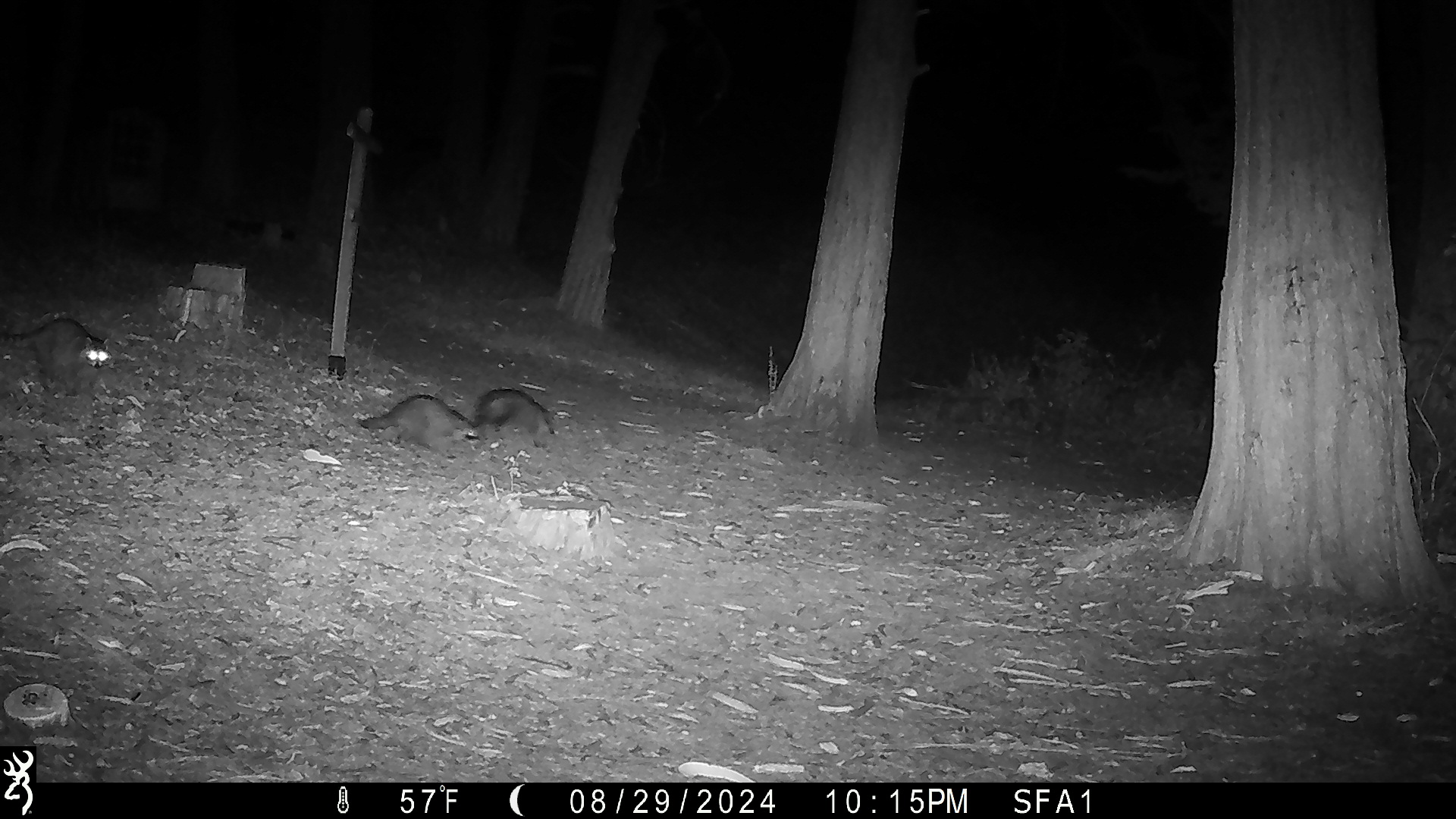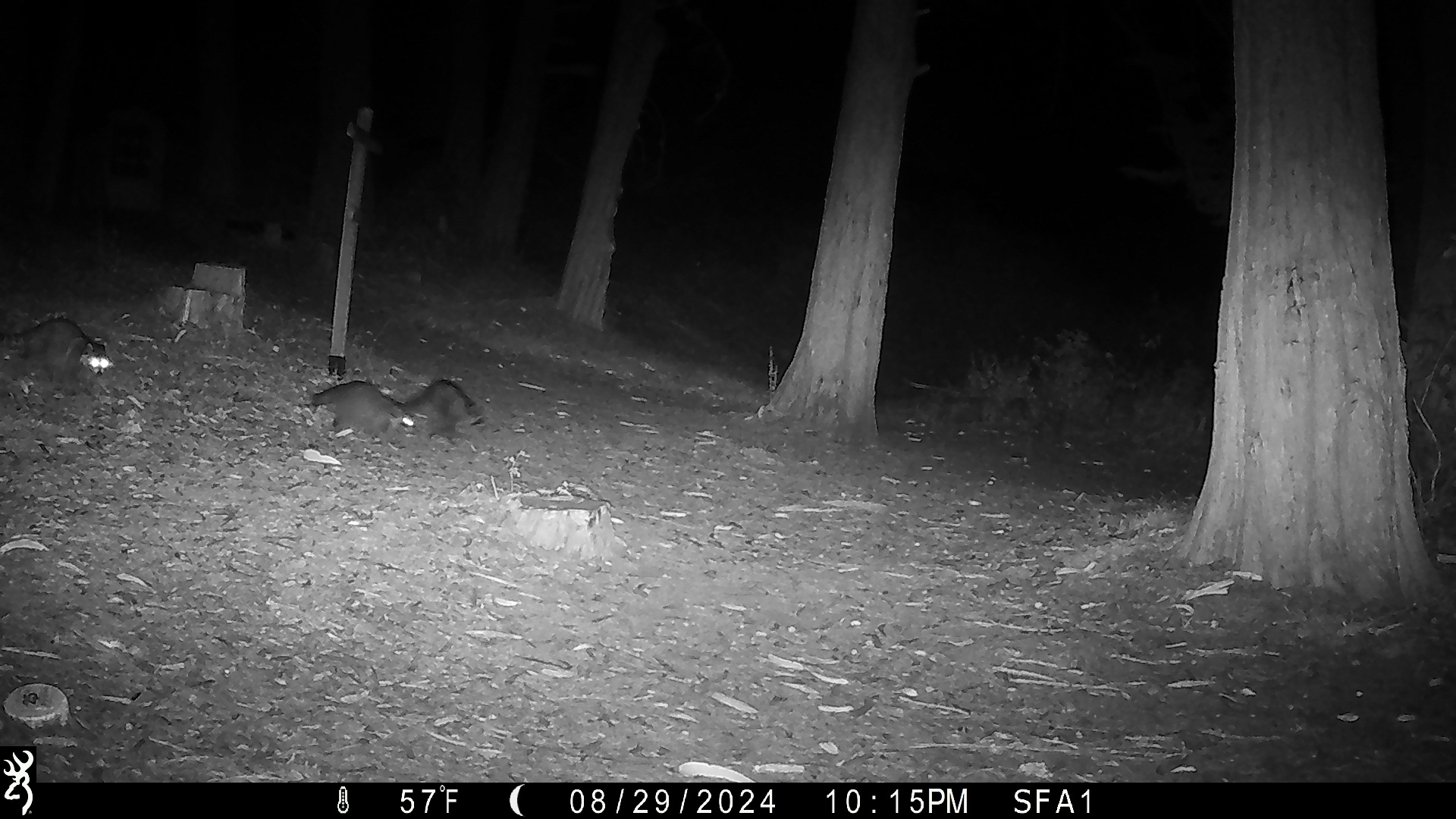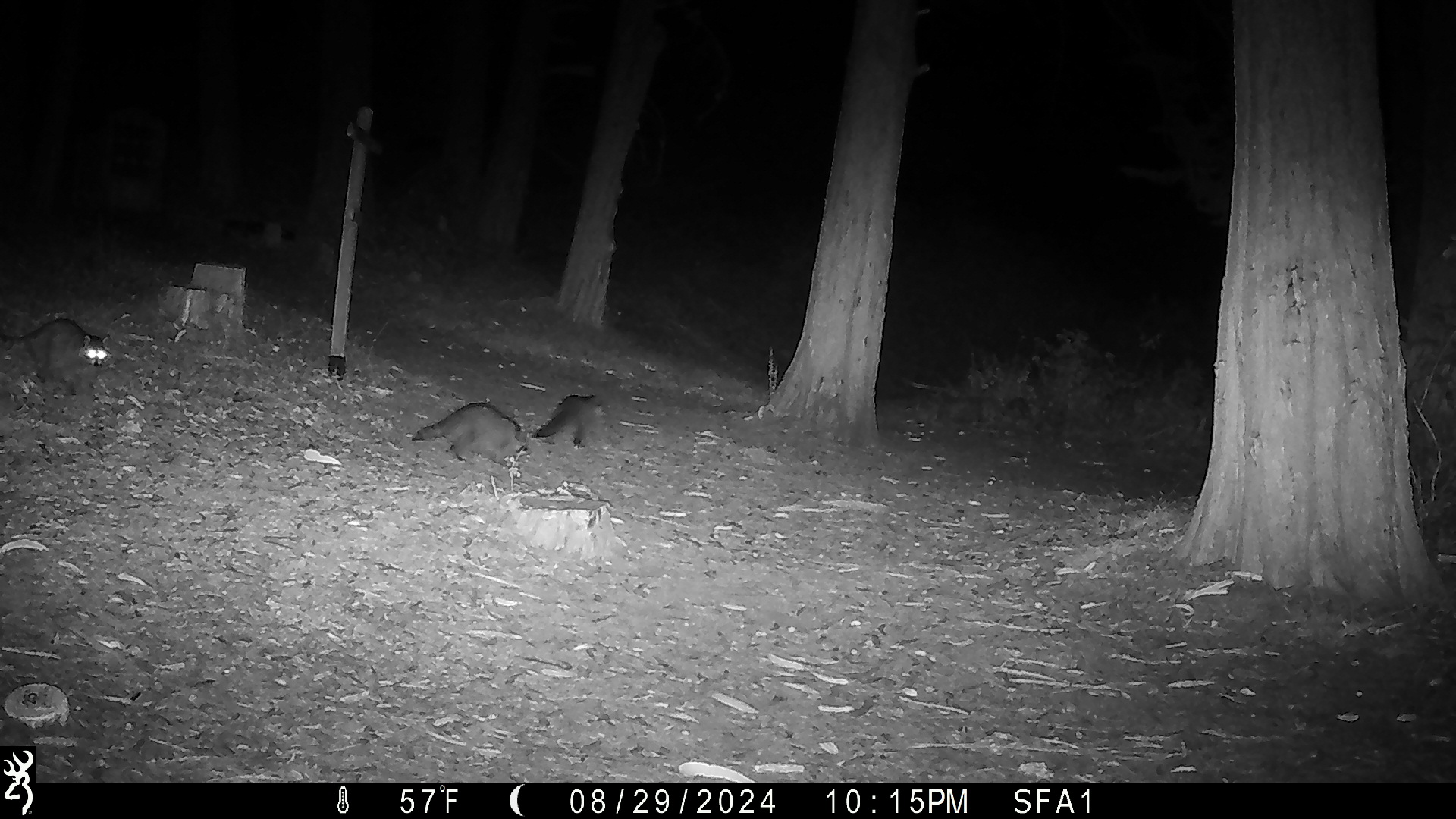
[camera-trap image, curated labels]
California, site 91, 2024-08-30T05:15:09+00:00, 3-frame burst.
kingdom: Animalia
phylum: Chordata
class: Mammalia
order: Carnivora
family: Procyonidae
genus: Procyon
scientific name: Procyon lotor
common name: raccoon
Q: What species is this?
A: Raccoon (Procyon lotor).